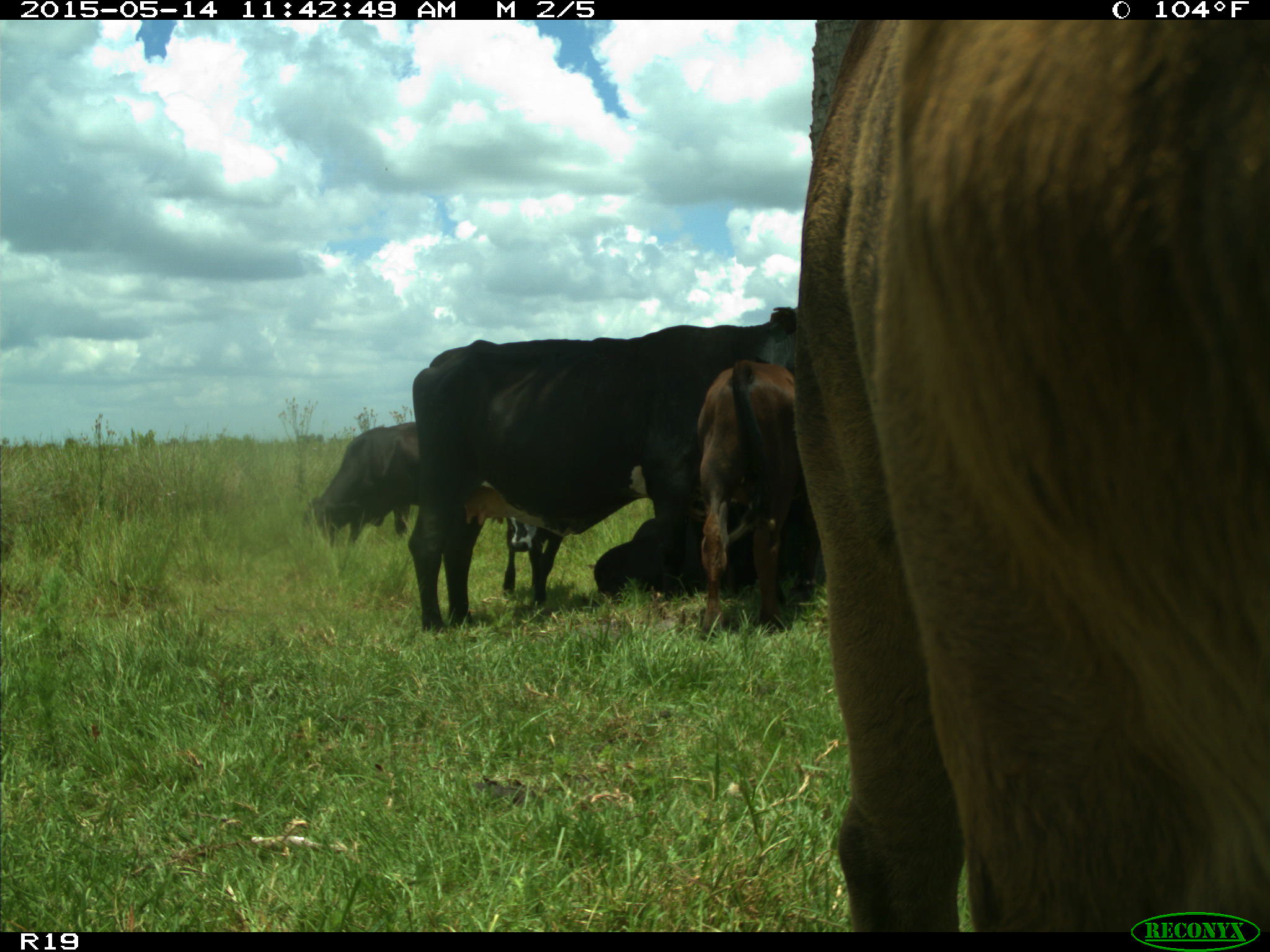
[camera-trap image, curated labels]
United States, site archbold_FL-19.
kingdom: Animalia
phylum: Chordata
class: Mammalia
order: Artiodactyla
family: Bovidae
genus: Bos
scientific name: Bos taurus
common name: domestic cow